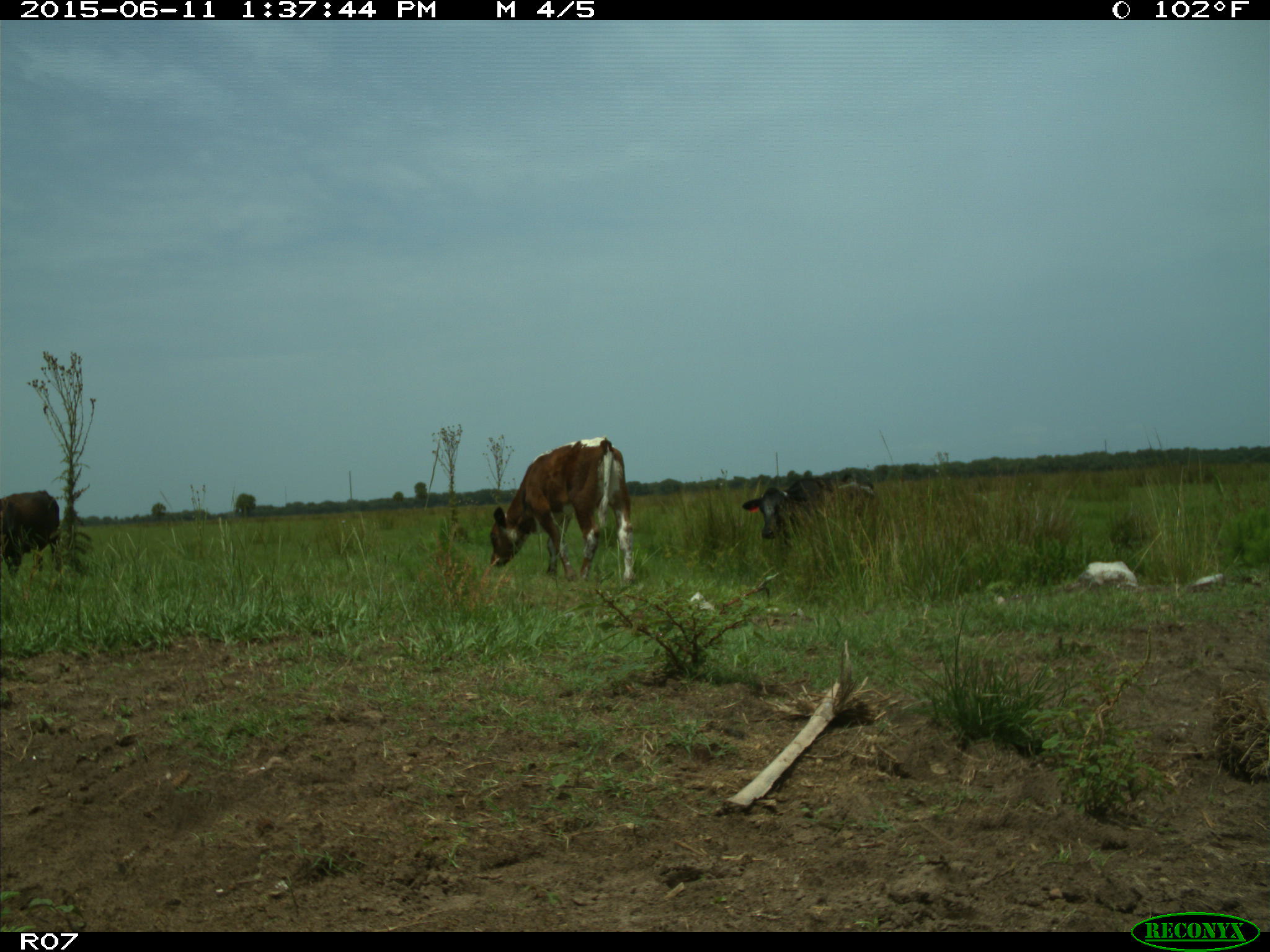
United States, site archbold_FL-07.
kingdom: Animalia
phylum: Chordata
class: Mammalia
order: Artiodactyla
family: Bovidae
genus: Bos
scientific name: Bos taurus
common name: domestic cow